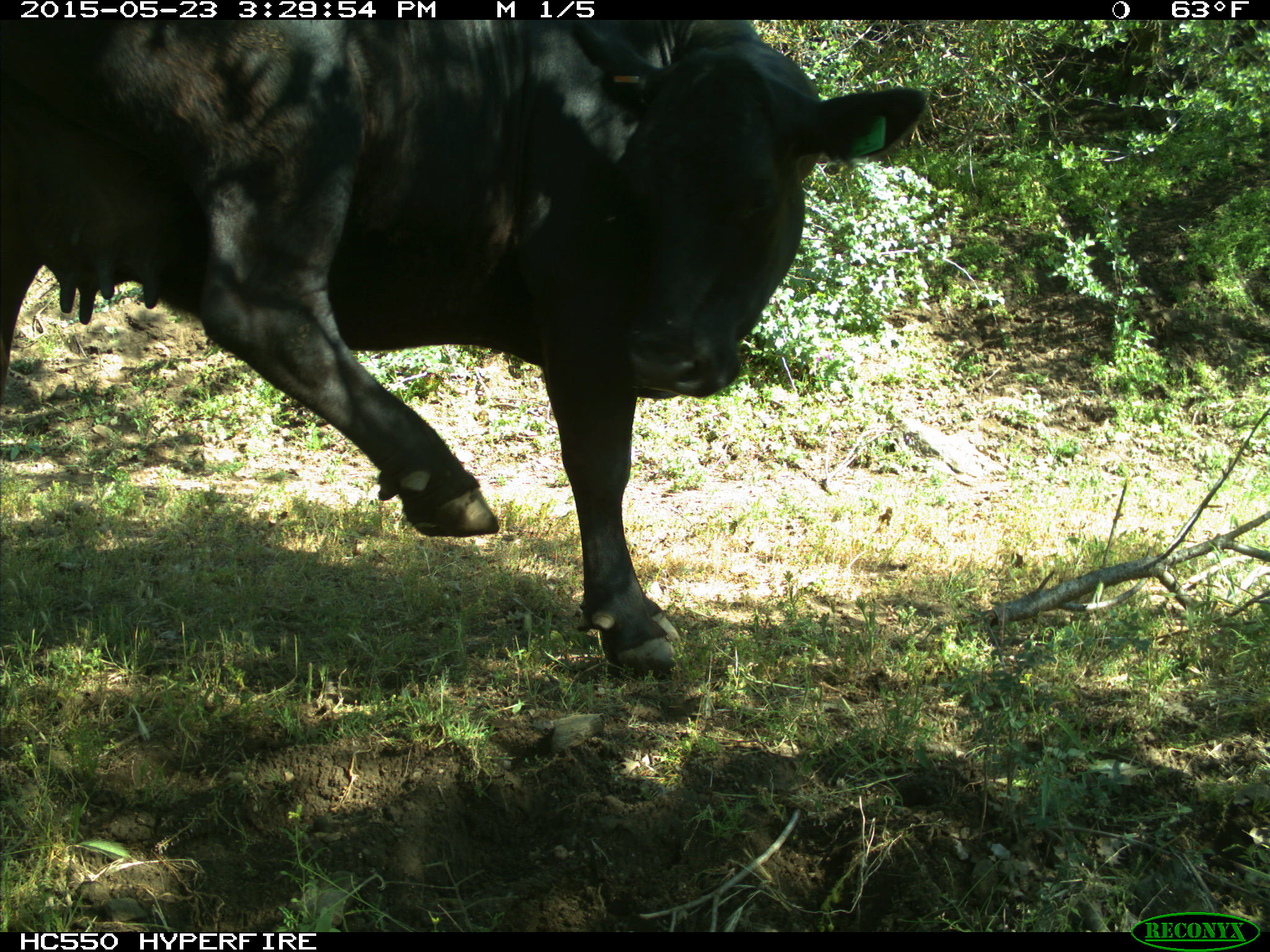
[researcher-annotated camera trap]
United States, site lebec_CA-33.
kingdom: Animalia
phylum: Chordata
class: Mammalia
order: Artiodactyla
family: Bovidae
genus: Bos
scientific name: Bos taurus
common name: domestic cow